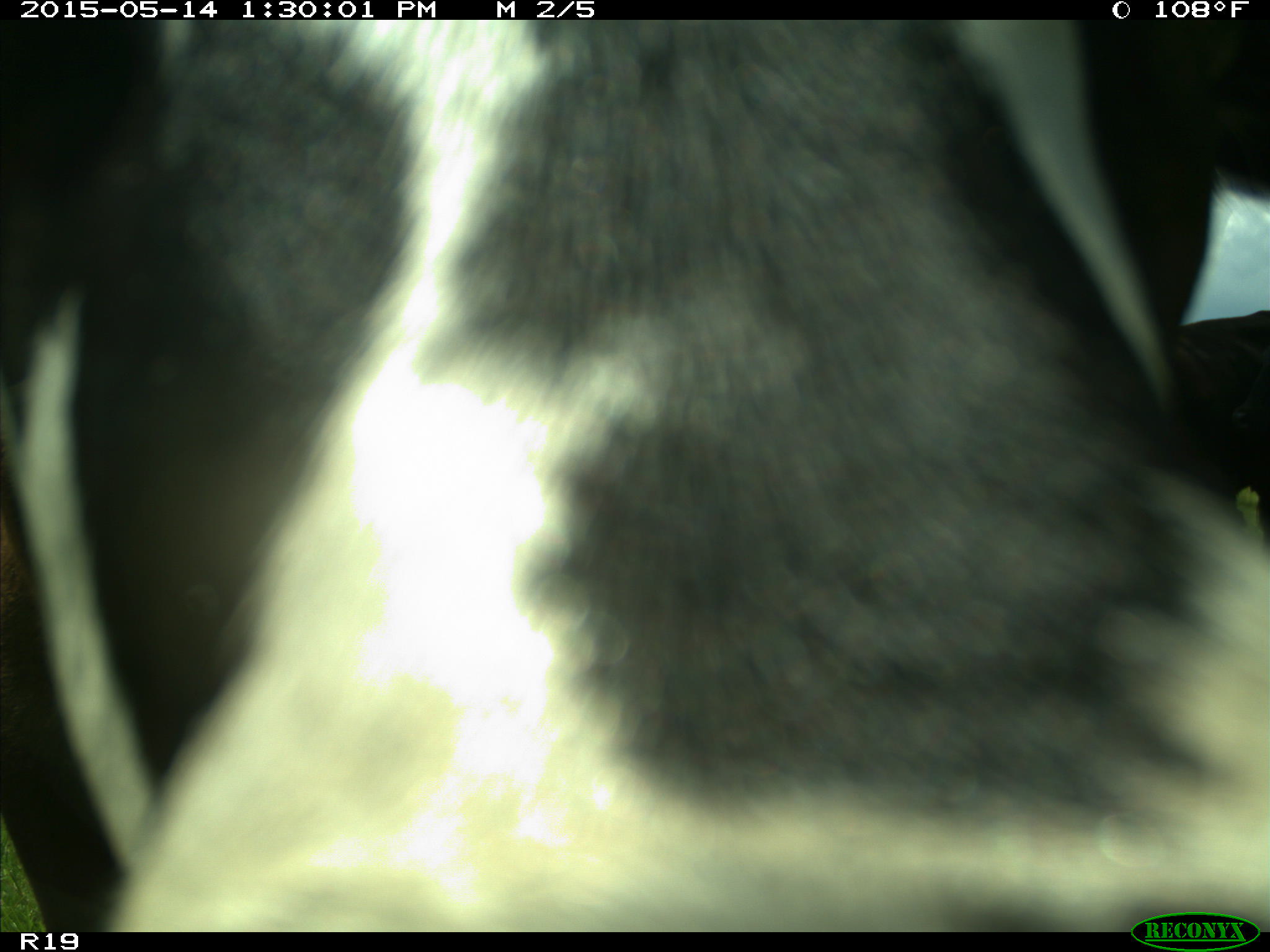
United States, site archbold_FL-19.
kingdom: Animalia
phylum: Chordata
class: Mammalia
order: Artiodactyla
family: Bovidae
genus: Bos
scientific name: Bos taurus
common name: domestic cow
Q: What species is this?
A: Bos taurus (domestic cow).